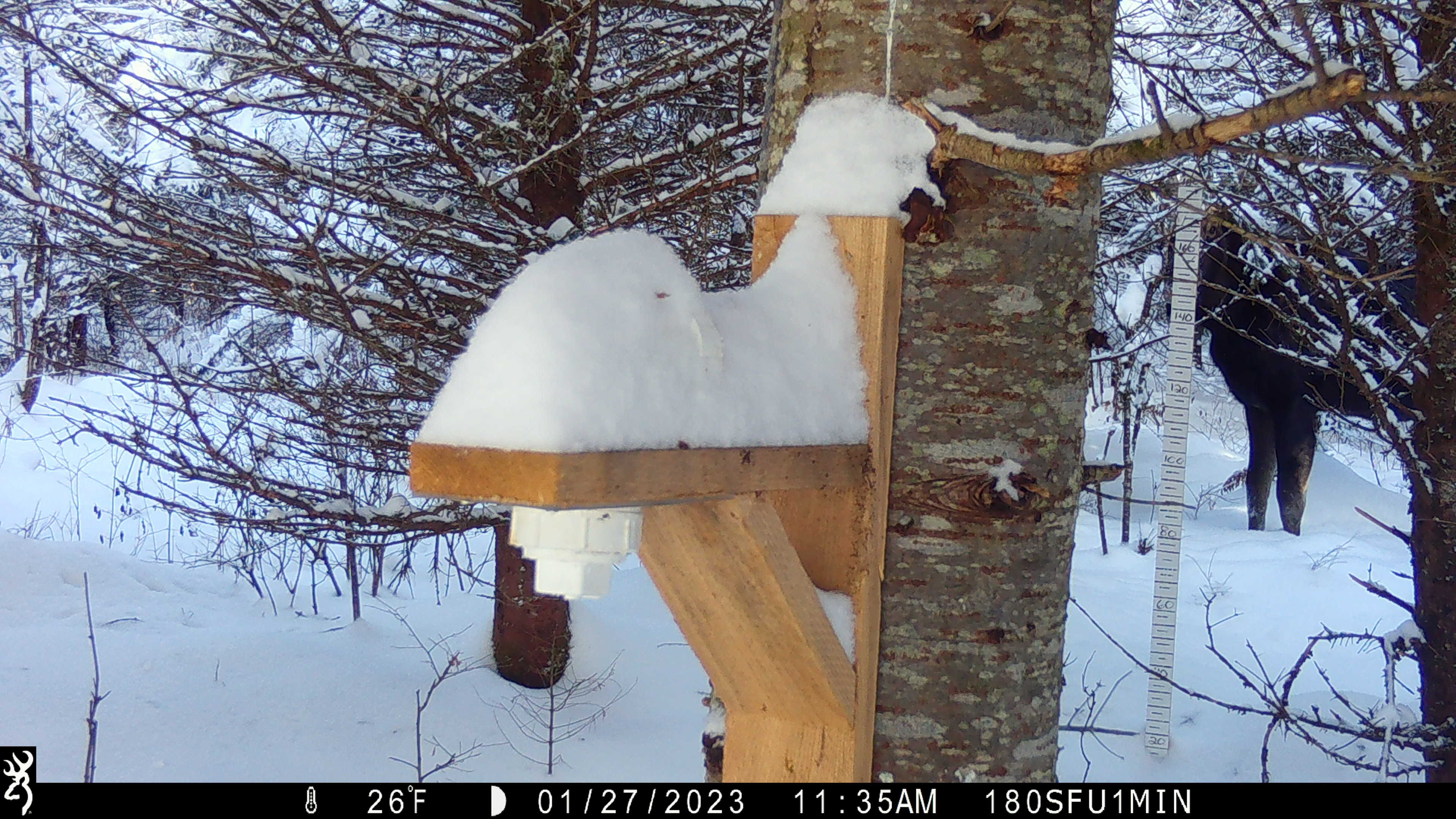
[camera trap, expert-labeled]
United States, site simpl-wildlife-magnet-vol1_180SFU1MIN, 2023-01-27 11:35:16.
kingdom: Animalia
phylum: Chordata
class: Mammalia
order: Artiodactyla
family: Cervidae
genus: Alces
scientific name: Alces alces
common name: moose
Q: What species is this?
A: Moose (Alces alces).